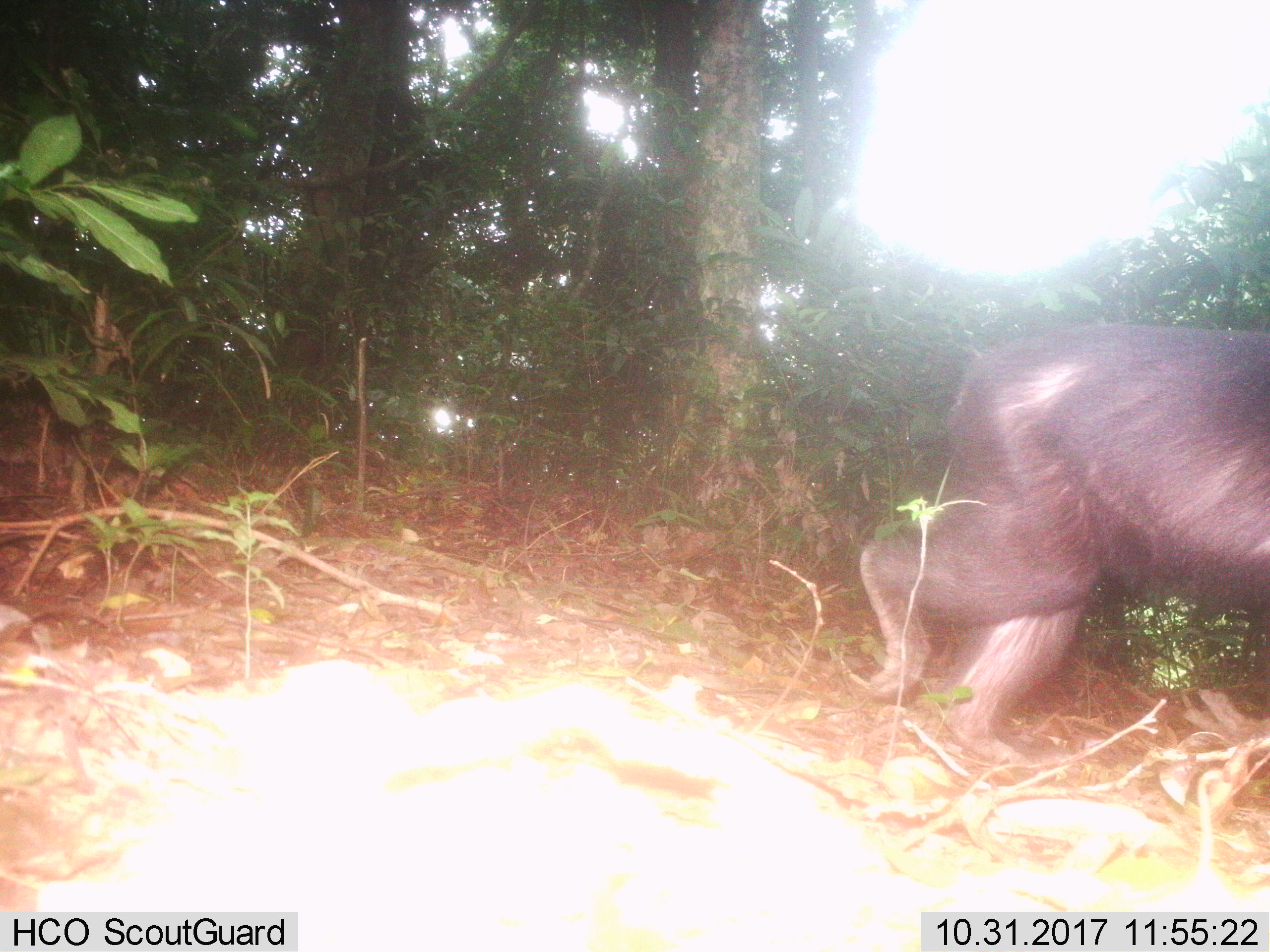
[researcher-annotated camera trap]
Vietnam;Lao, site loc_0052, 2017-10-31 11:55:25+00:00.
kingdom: Animalia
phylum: Chordata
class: Mammalia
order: Primates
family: Cercopithecidae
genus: Macaca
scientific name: Macaca arctoides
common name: stump-tailed macaque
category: stump tailed macaque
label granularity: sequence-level